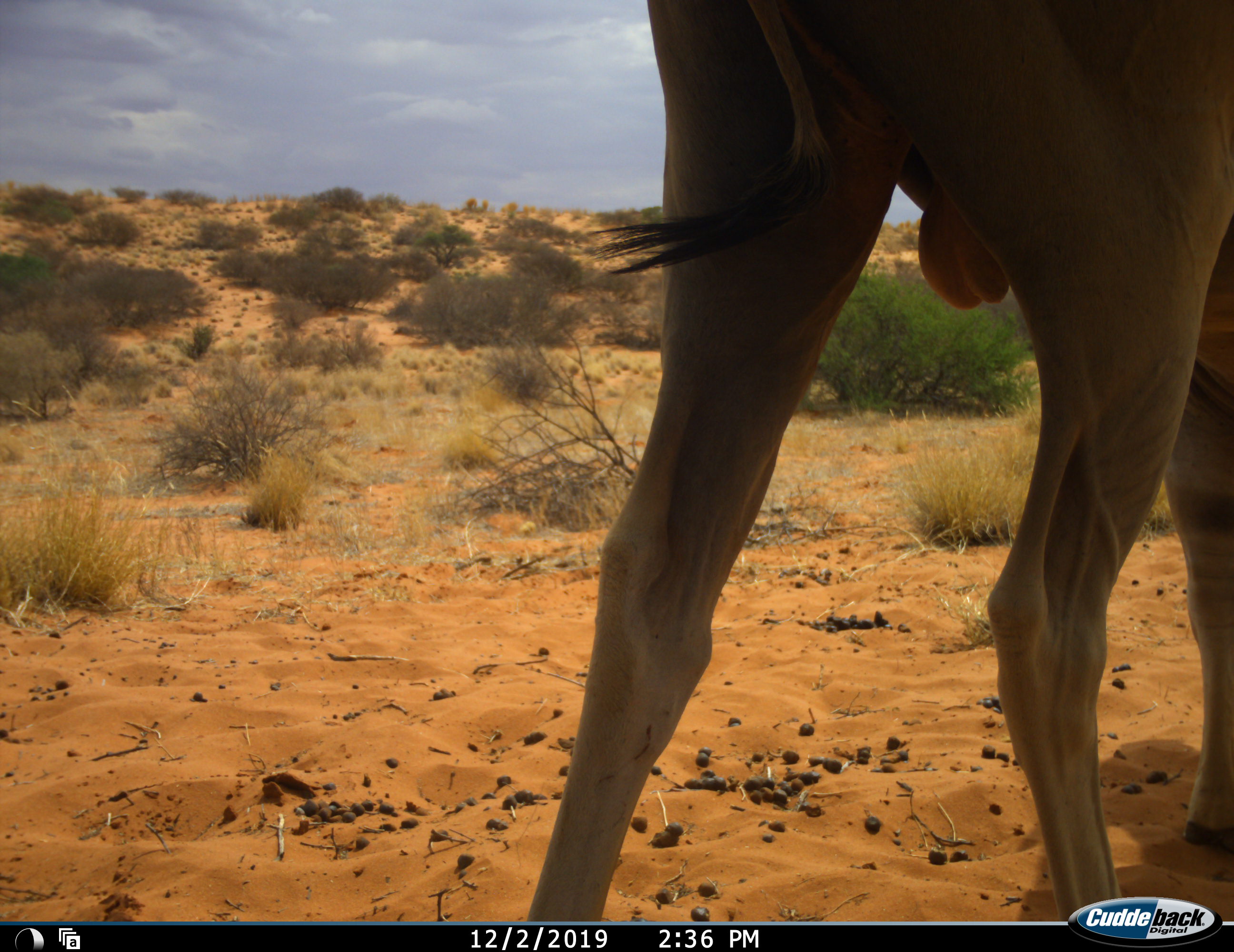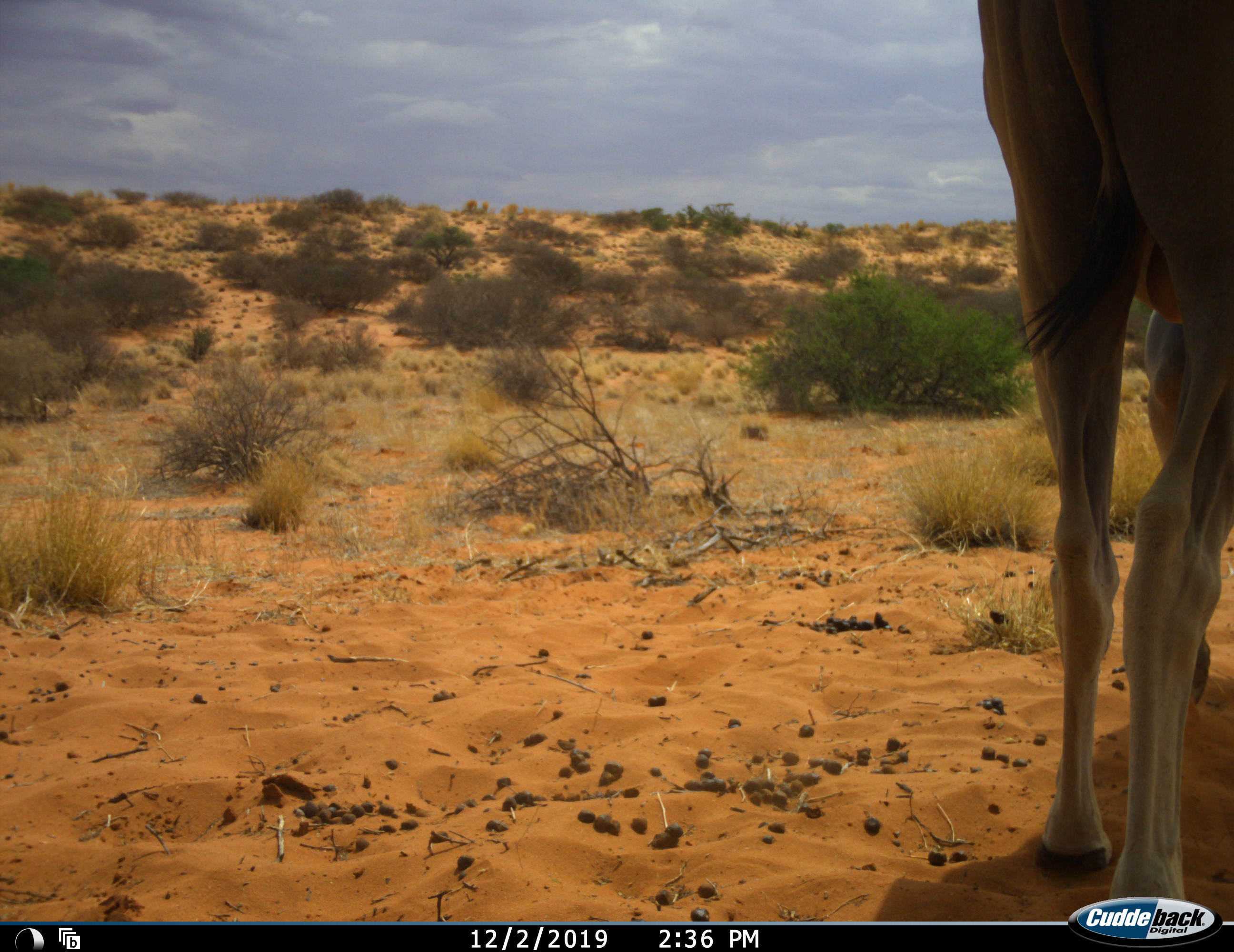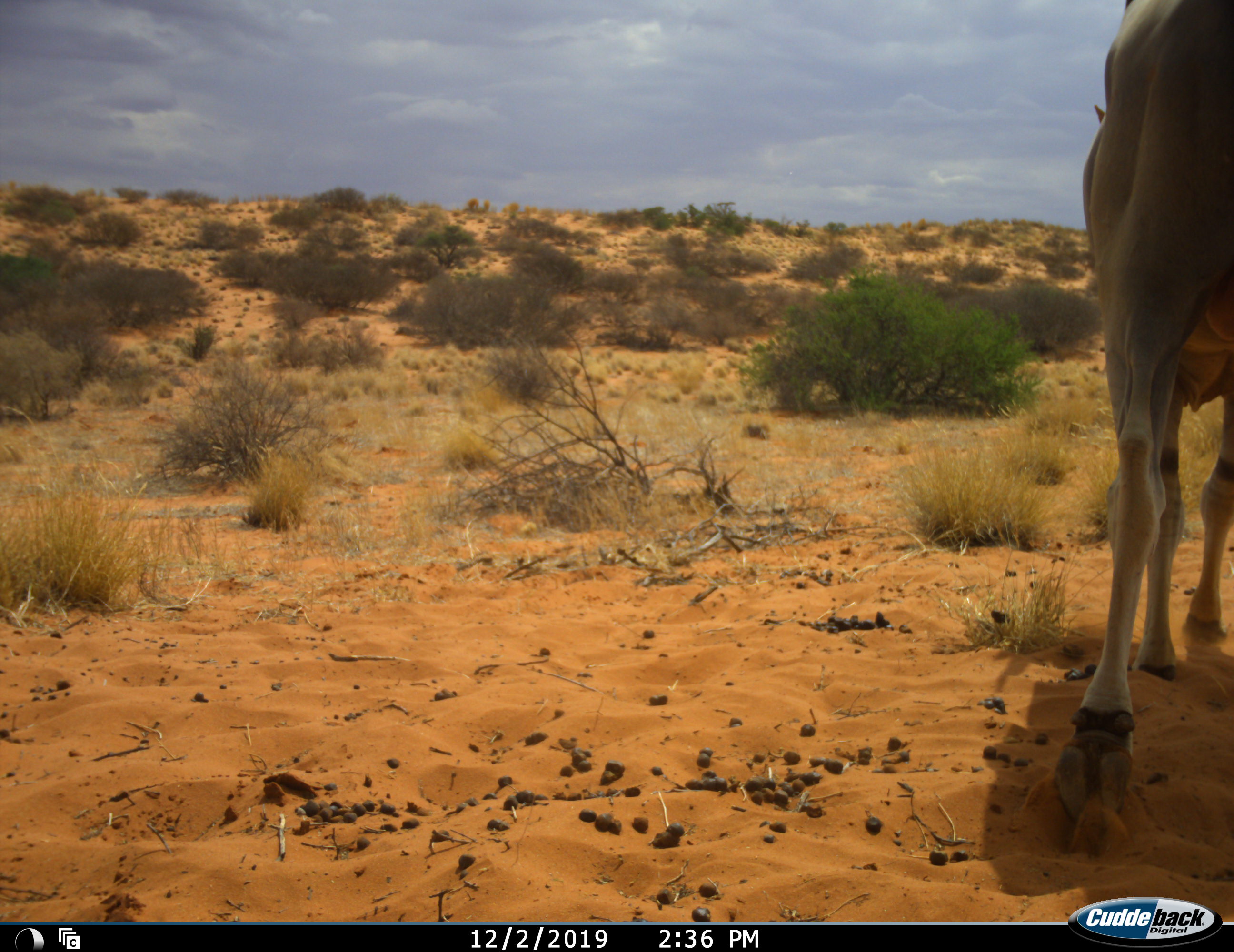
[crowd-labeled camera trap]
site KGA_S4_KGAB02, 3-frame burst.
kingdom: Animalia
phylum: Chordata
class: Mammalia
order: Artiodactyla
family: Bovidae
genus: Tragelaphus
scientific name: Tragelaphus oryx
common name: eland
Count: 1.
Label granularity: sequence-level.